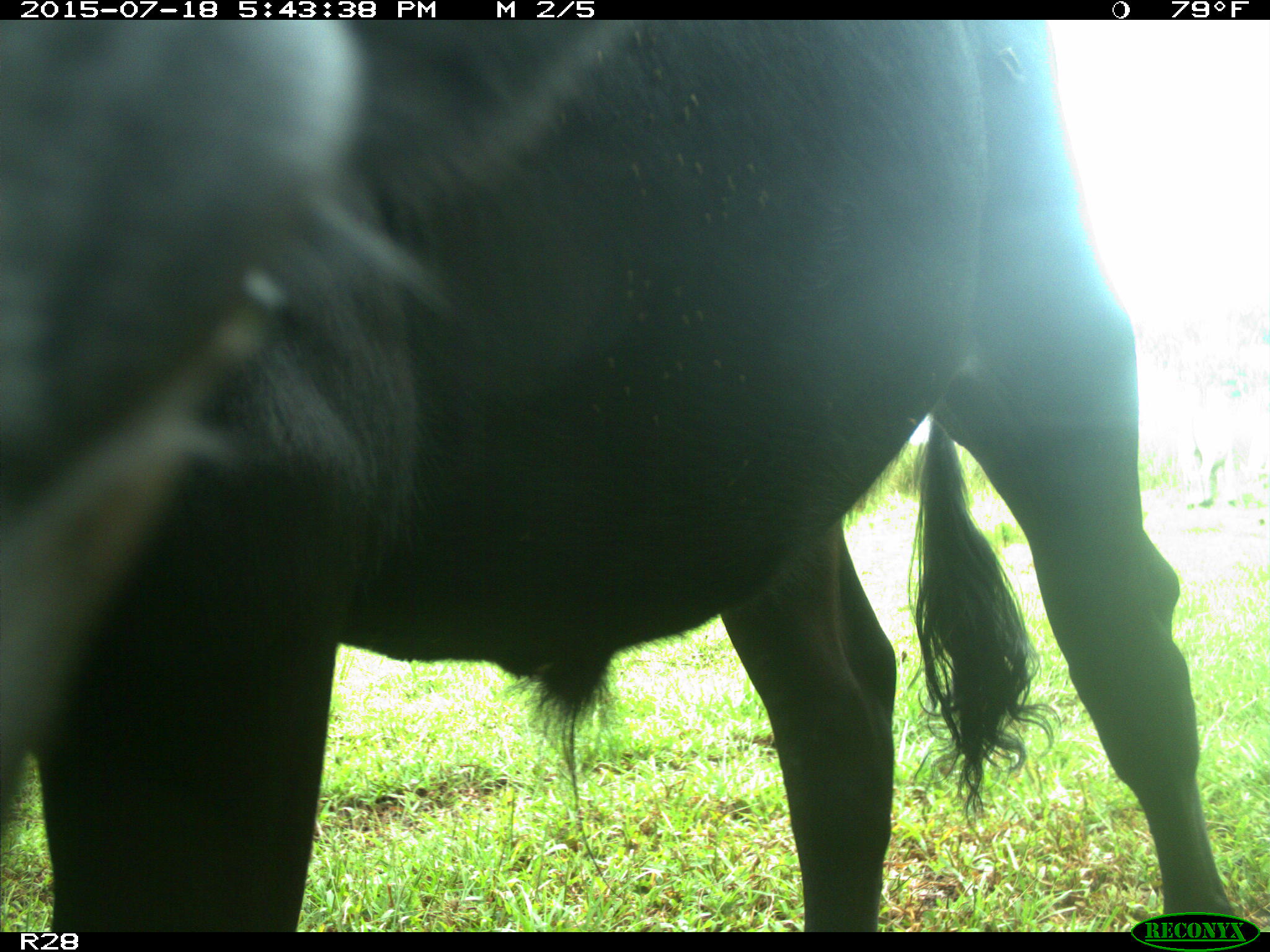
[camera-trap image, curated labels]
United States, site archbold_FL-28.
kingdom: Animalia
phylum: Chordata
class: Mammalia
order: Artiodactyla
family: Bovidae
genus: Bos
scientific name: Bos taurus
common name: domestic cow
Bos taurus (domestic cow).